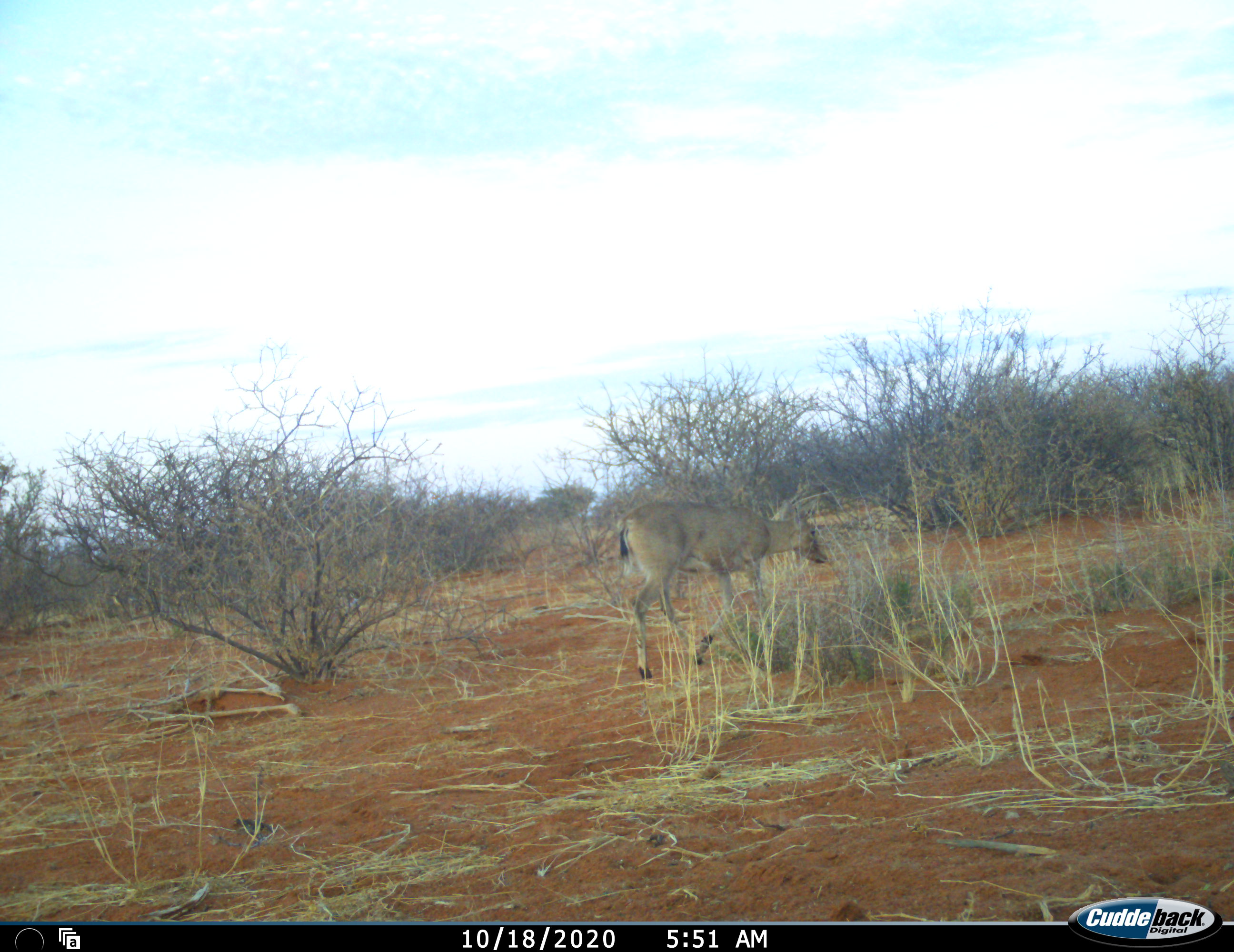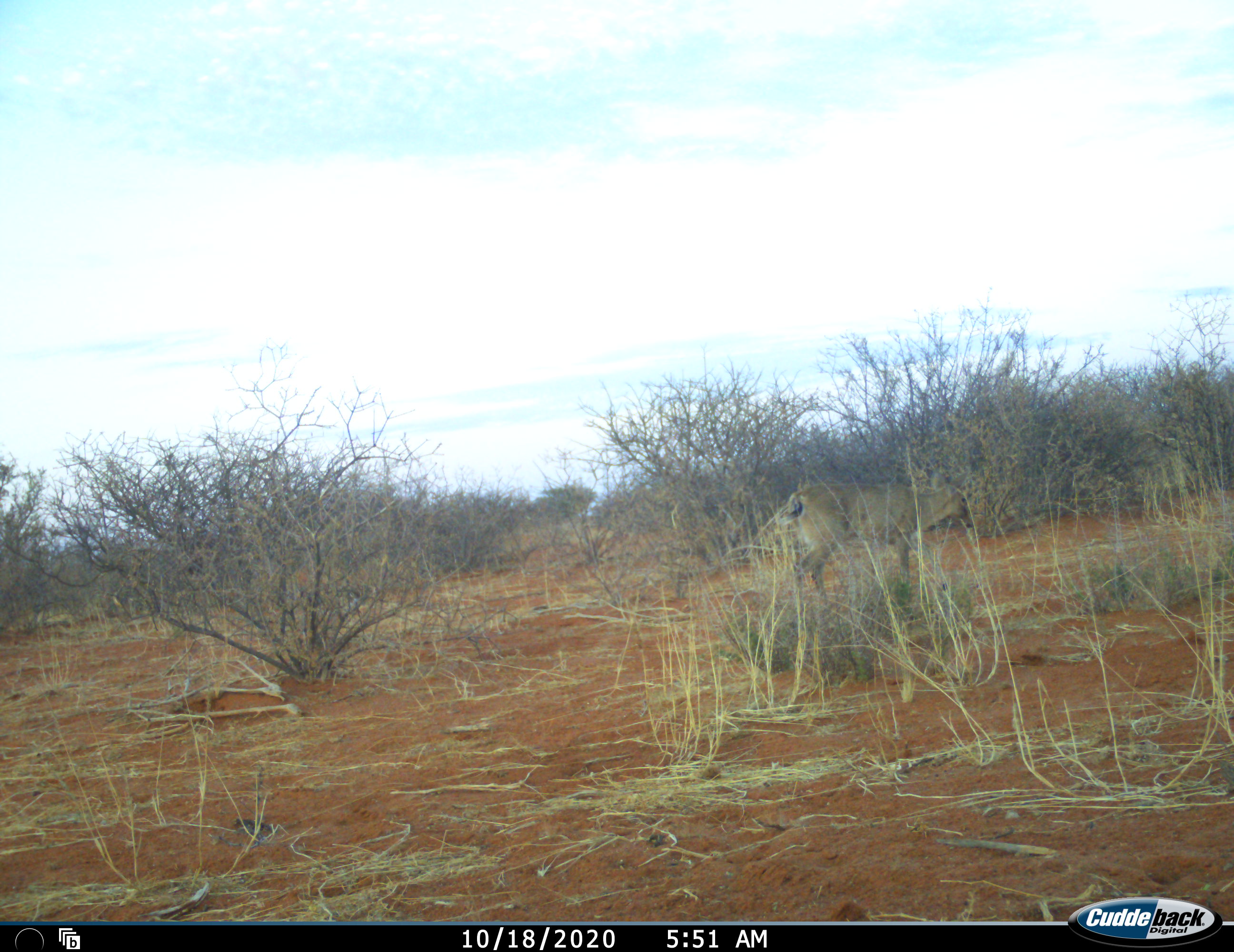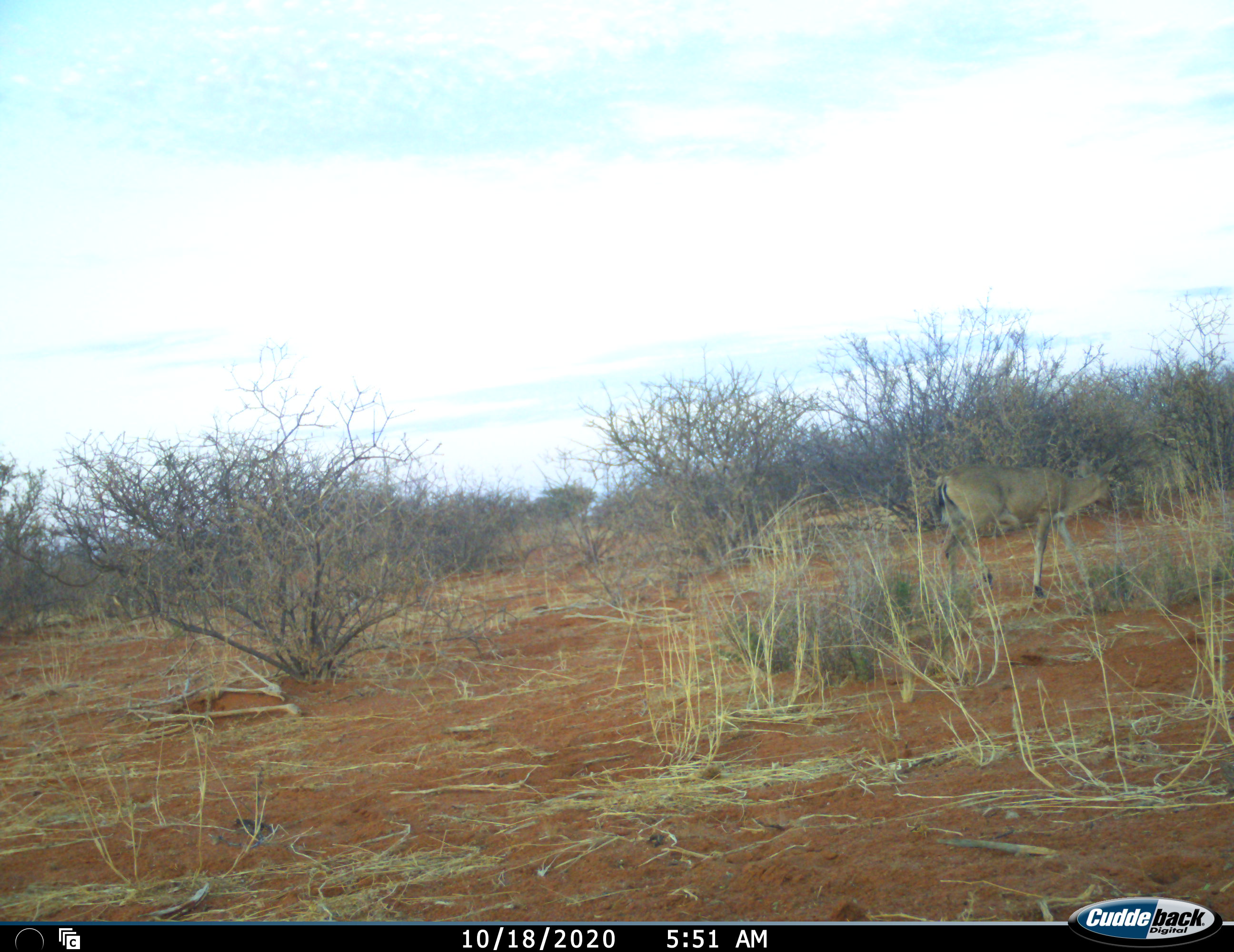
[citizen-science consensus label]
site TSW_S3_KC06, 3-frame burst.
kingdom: Animalia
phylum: Chordata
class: Mammalia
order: Artiodactyla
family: Bovidae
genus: Sylvicapra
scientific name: Sylvicapra grimmia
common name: common duiker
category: duikercommongrey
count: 1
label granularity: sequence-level